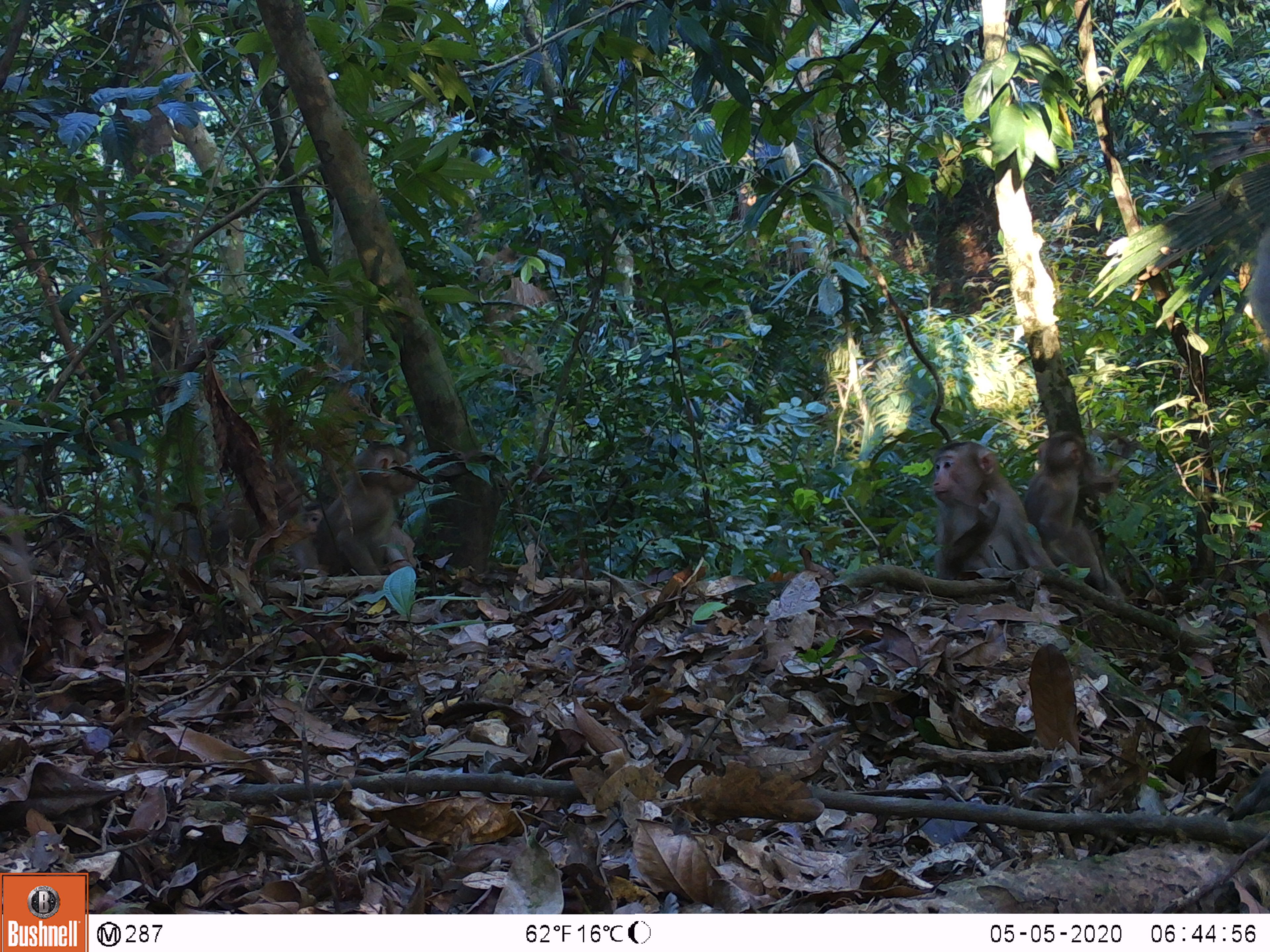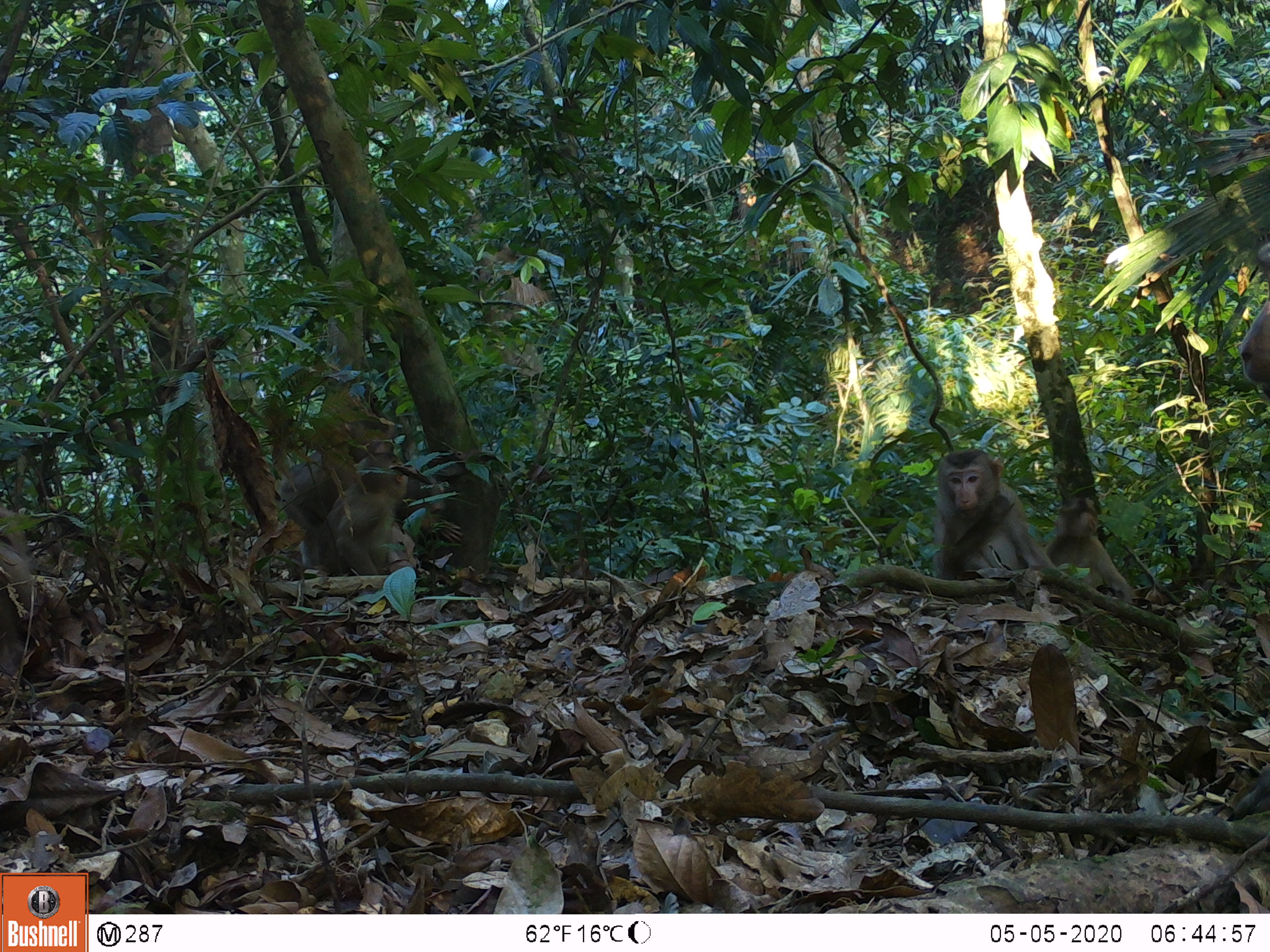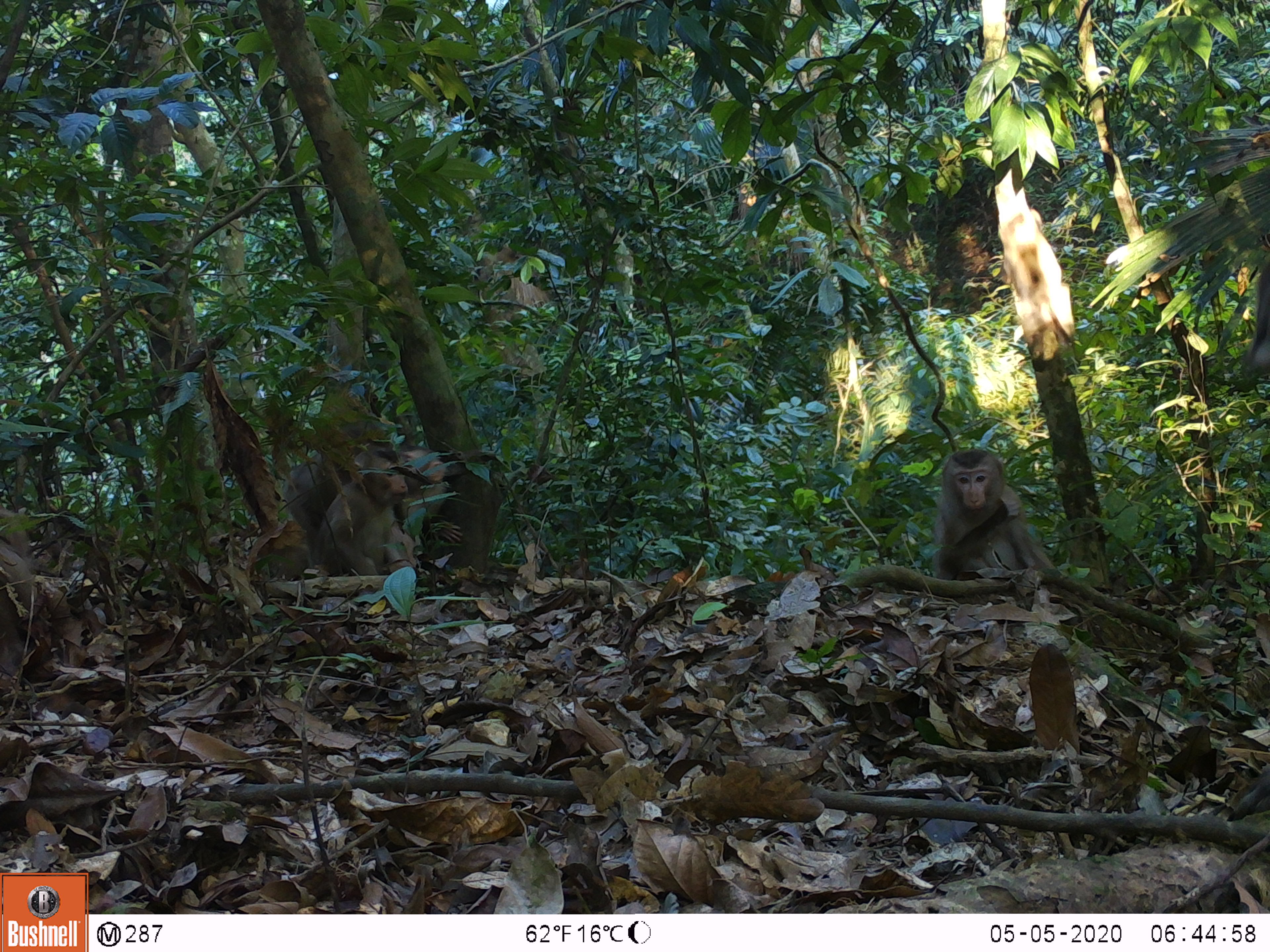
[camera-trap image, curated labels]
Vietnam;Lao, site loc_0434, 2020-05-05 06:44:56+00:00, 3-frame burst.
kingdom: Animalia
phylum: Chordata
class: Mammalia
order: Primates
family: Cercopithecidae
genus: Macaca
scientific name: Macaca nemestrina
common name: pig-tailed macaque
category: pig tailed macaque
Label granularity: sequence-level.